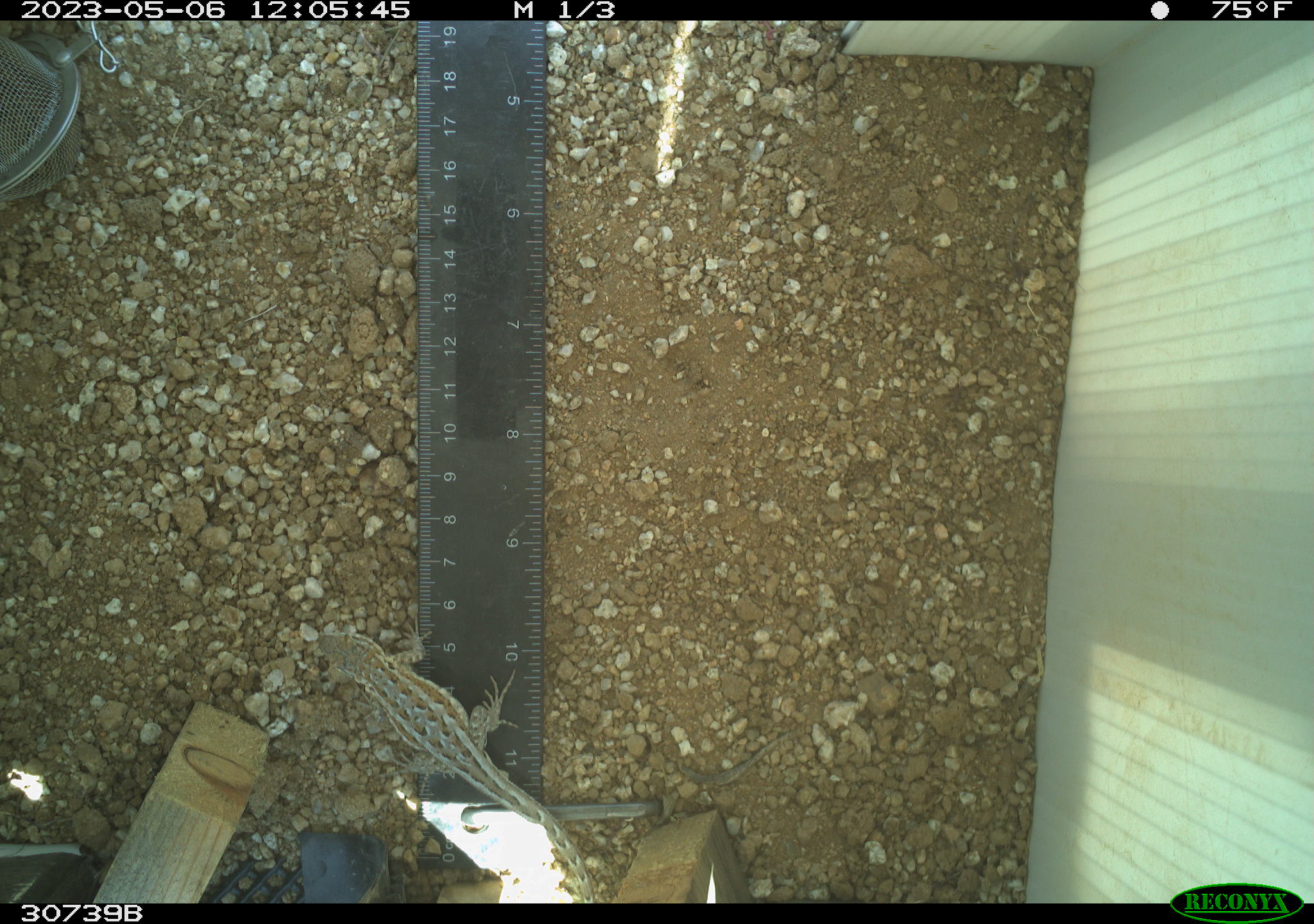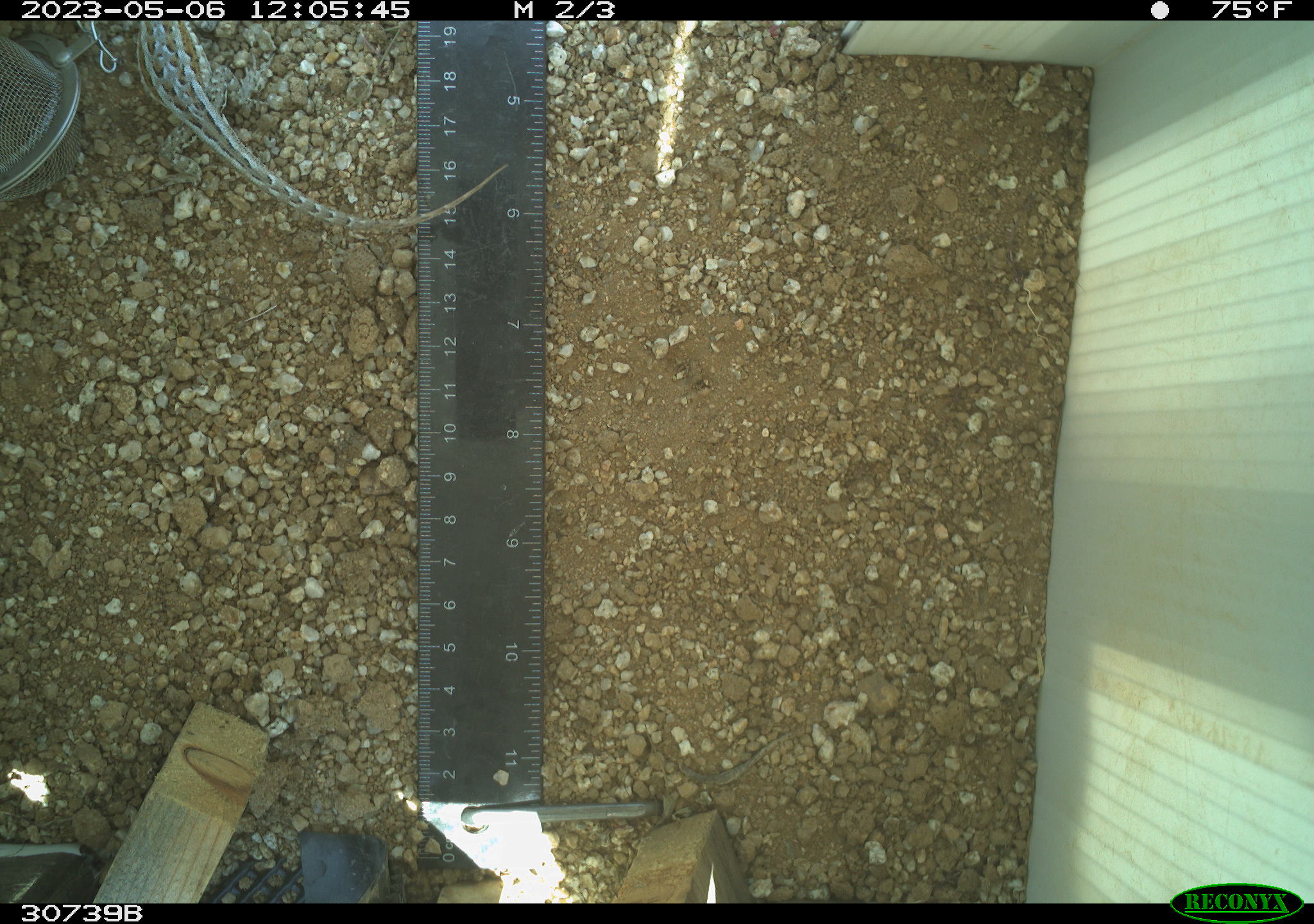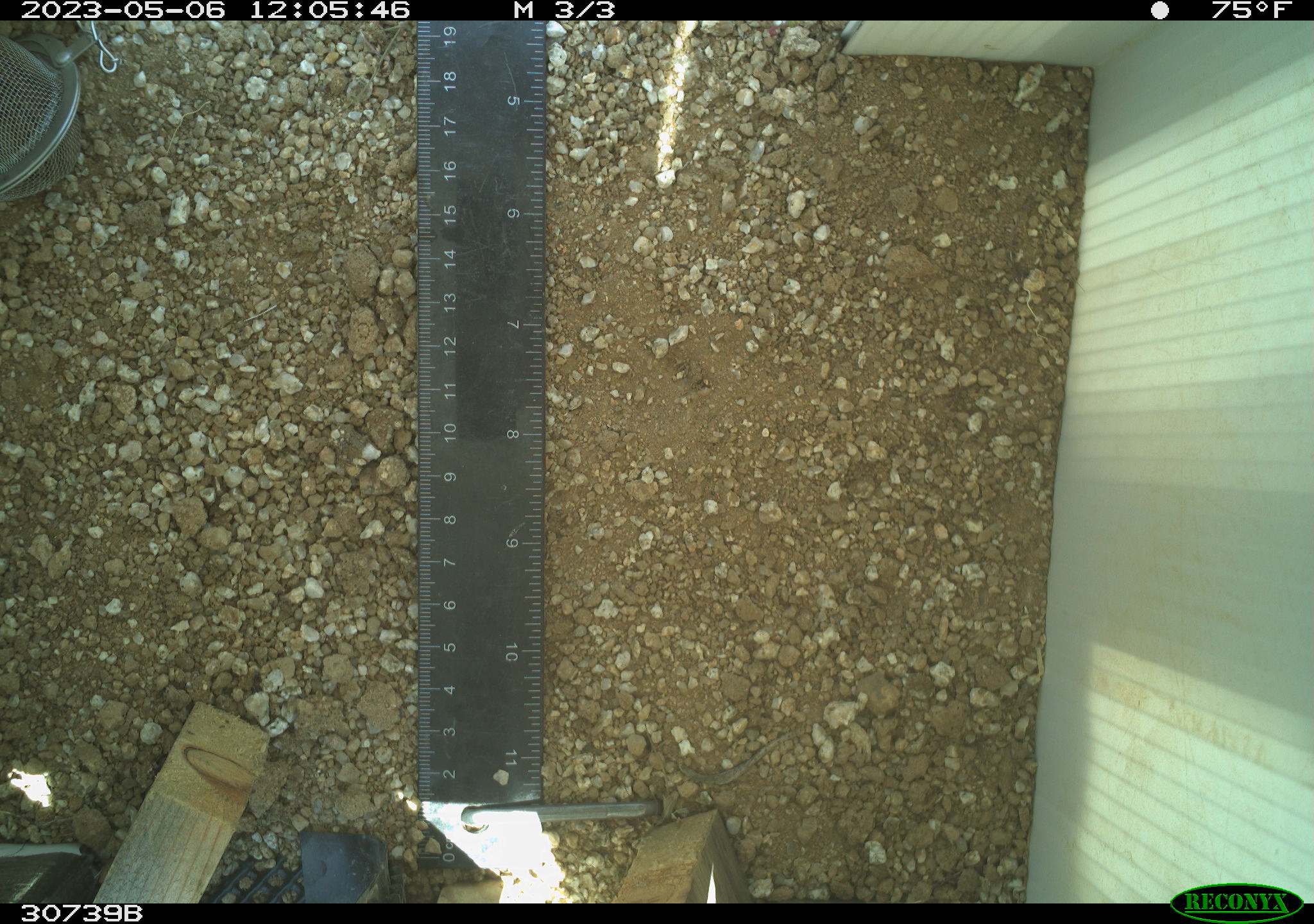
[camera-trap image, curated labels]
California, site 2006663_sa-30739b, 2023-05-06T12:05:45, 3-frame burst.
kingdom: Animalia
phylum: Chordata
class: Reptilia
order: Squamata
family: Phrynosomatidae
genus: Sceloporus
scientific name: Sceloporus graciosus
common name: common sagebrush lizard